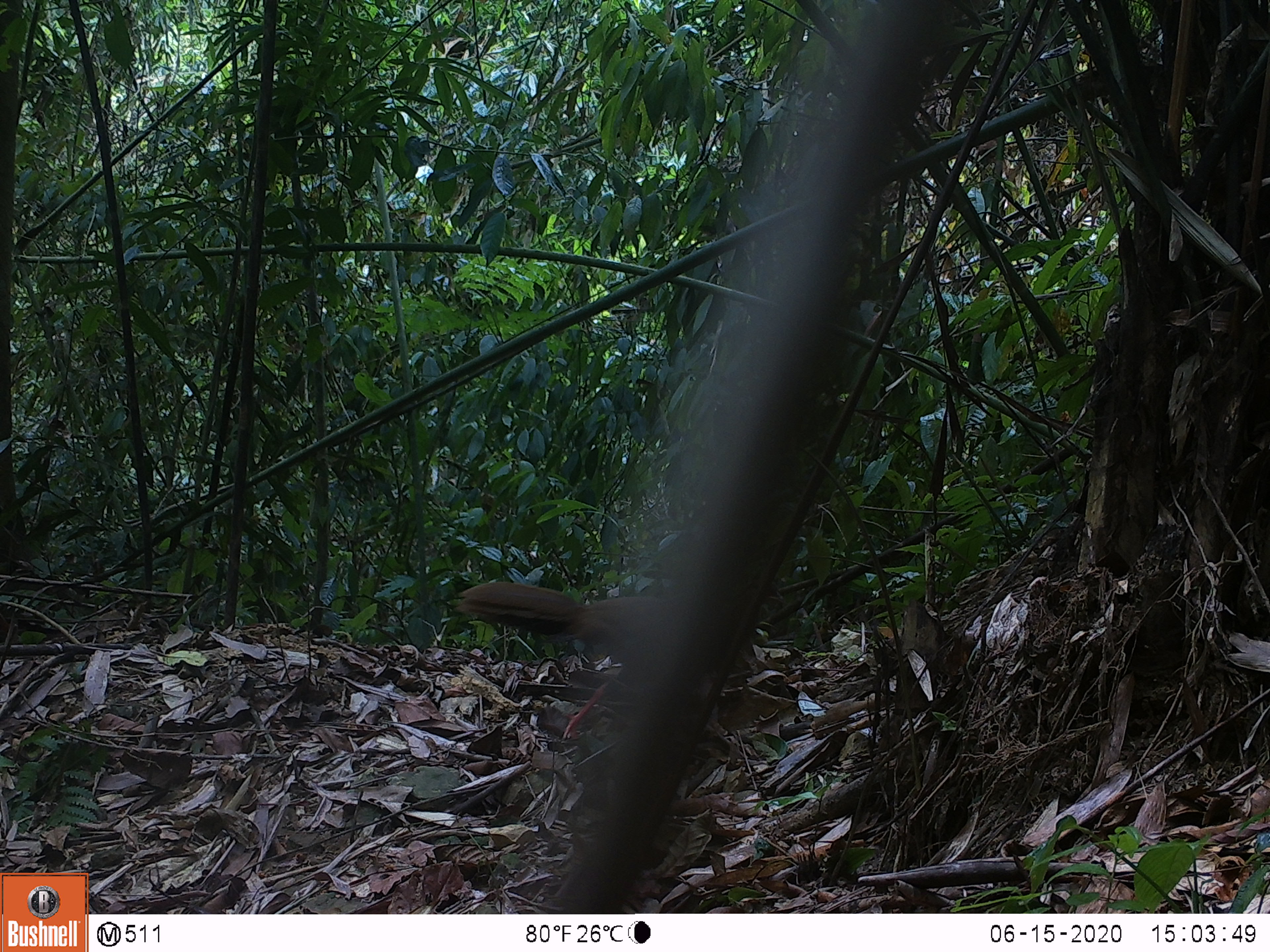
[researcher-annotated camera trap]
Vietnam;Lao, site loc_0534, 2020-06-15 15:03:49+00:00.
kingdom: Animalia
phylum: Chordata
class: Aves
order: Galliformes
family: Phasianidae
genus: Lophura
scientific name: Lophura nycthemera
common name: silver pheasant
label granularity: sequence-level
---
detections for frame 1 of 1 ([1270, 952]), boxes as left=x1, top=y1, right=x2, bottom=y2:
silver pheasant: left=452, top=575, right=784, bottom=741